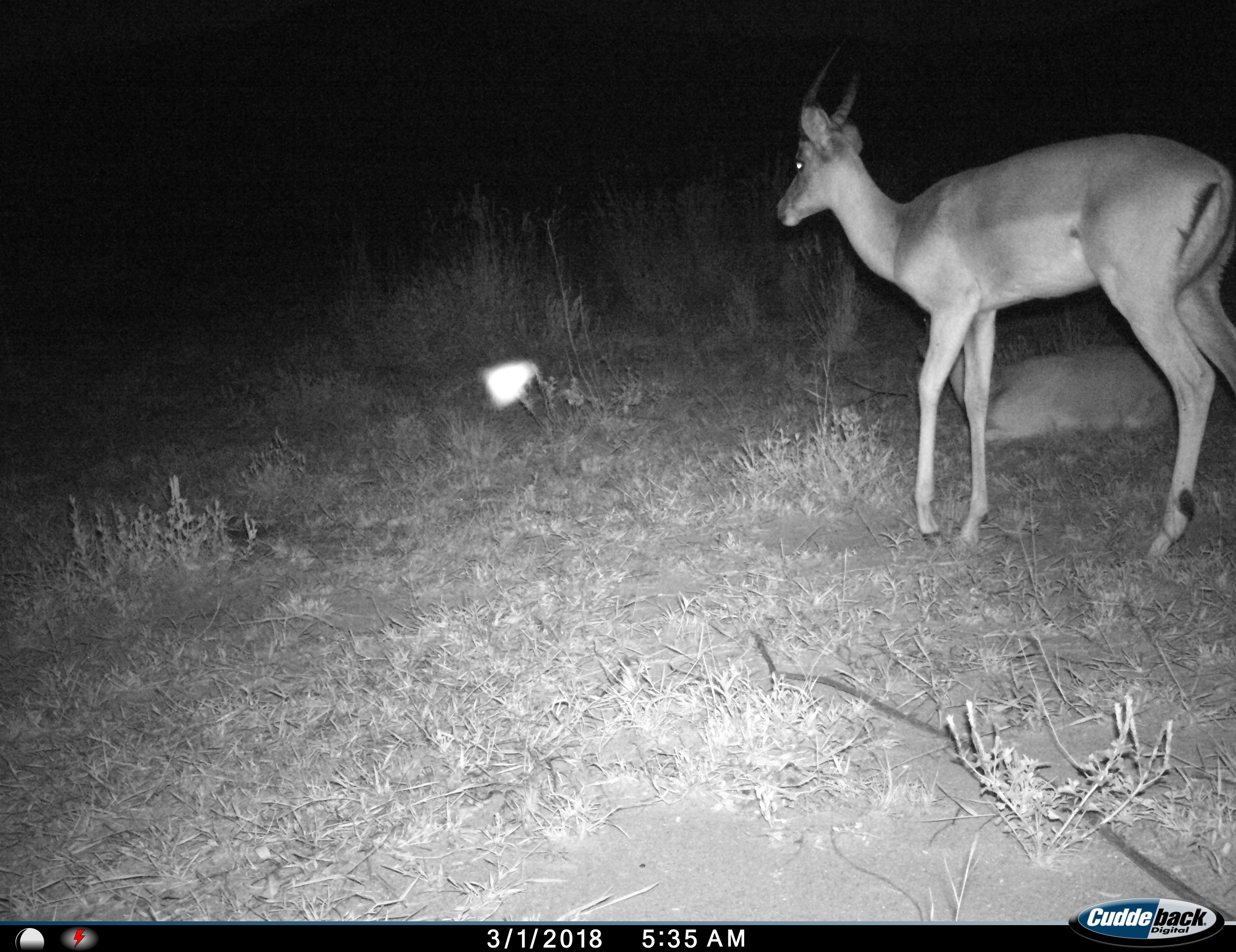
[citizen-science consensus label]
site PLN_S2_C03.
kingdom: Animalia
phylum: Chordata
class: Mammalia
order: Artiodactyla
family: Bovidae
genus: Aepyceros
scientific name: Aepyceros melampus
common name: impala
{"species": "impala (Aepyceros melampus)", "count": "2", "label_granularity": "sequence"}